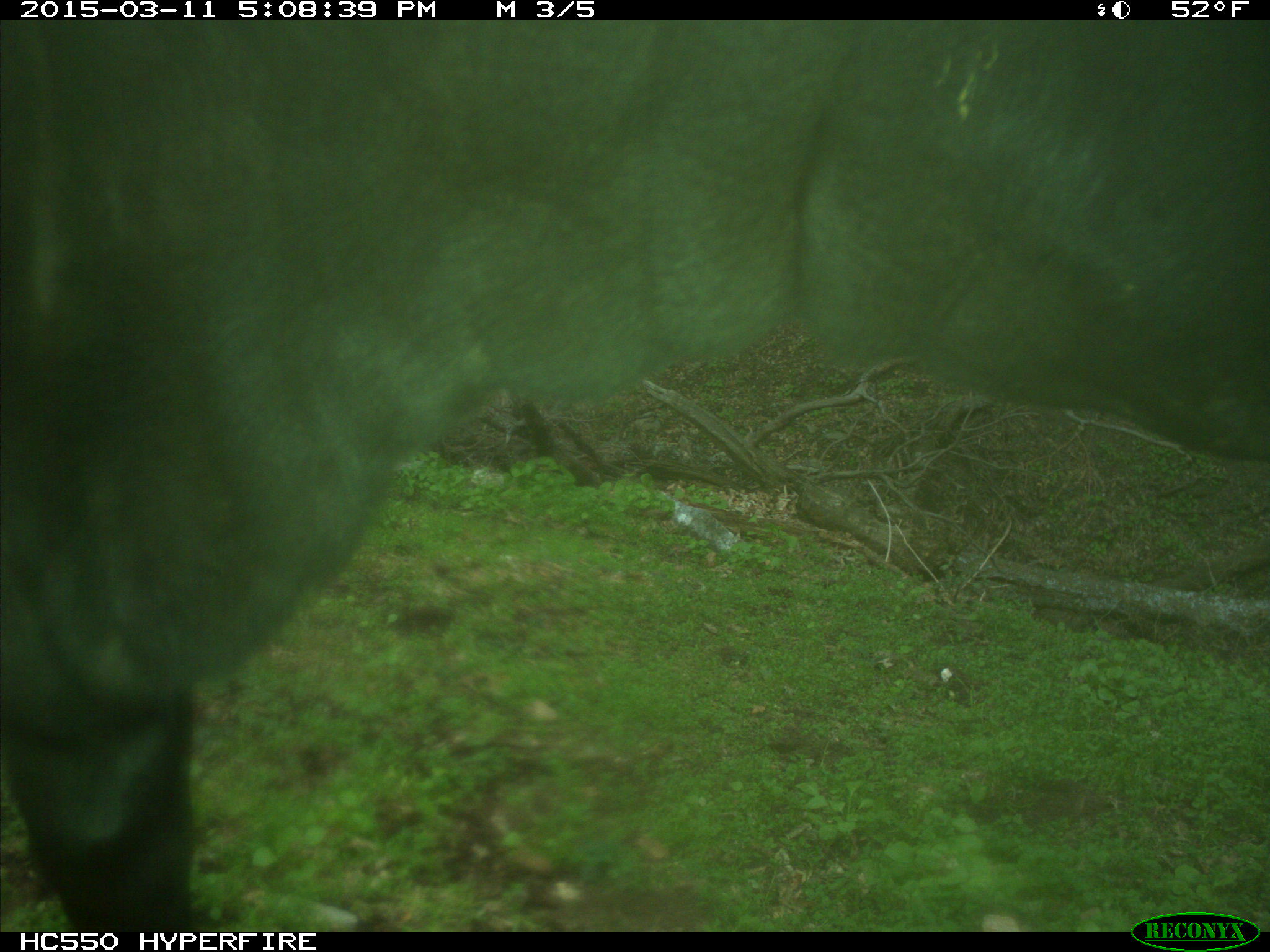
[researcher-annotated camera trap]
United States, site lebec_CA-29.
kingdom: Animalia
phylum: Chordata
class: Mammalia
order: Artiodactyla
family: Bovidae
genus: Bos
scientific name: Bos taurus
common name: domestic cow